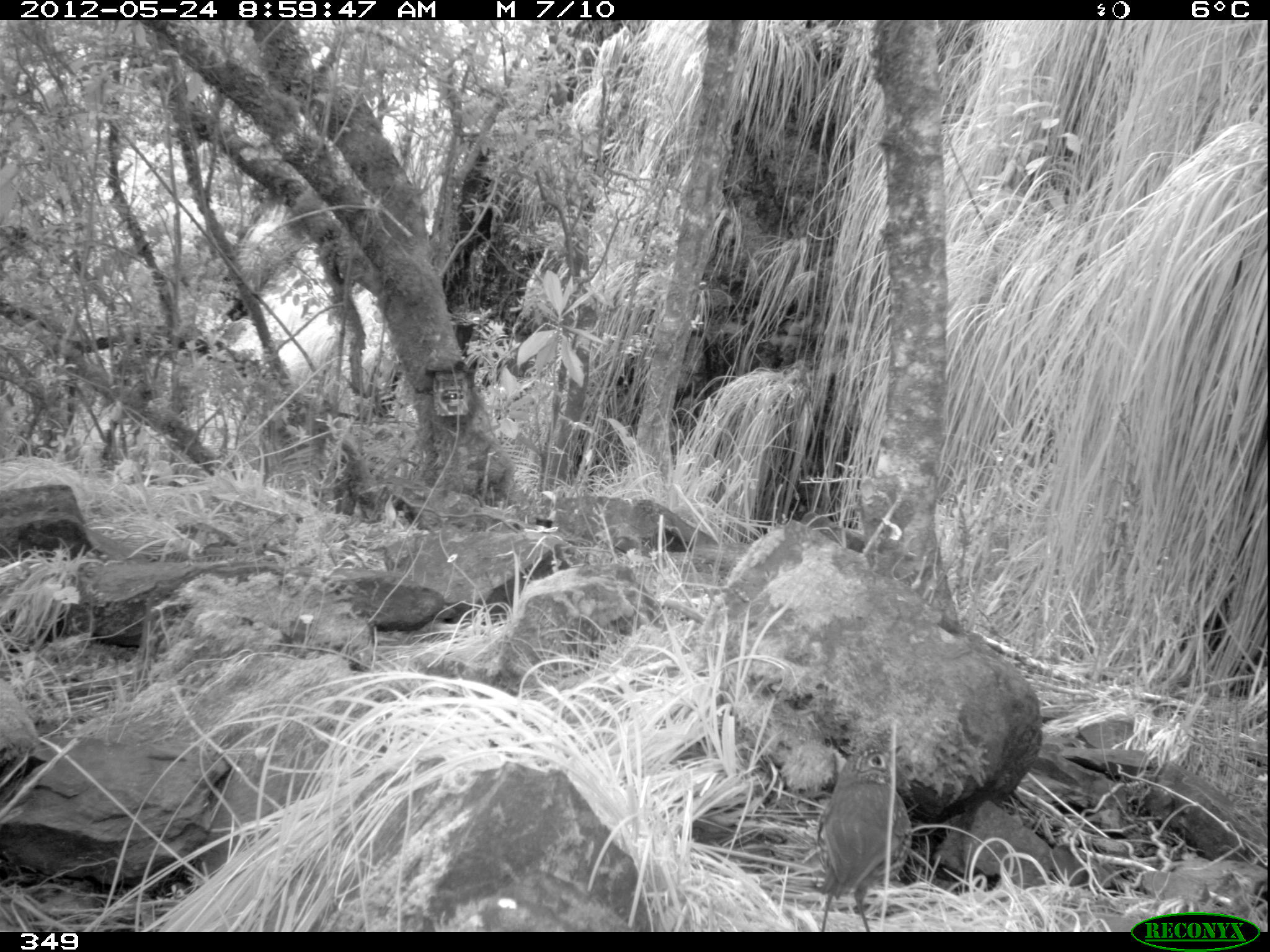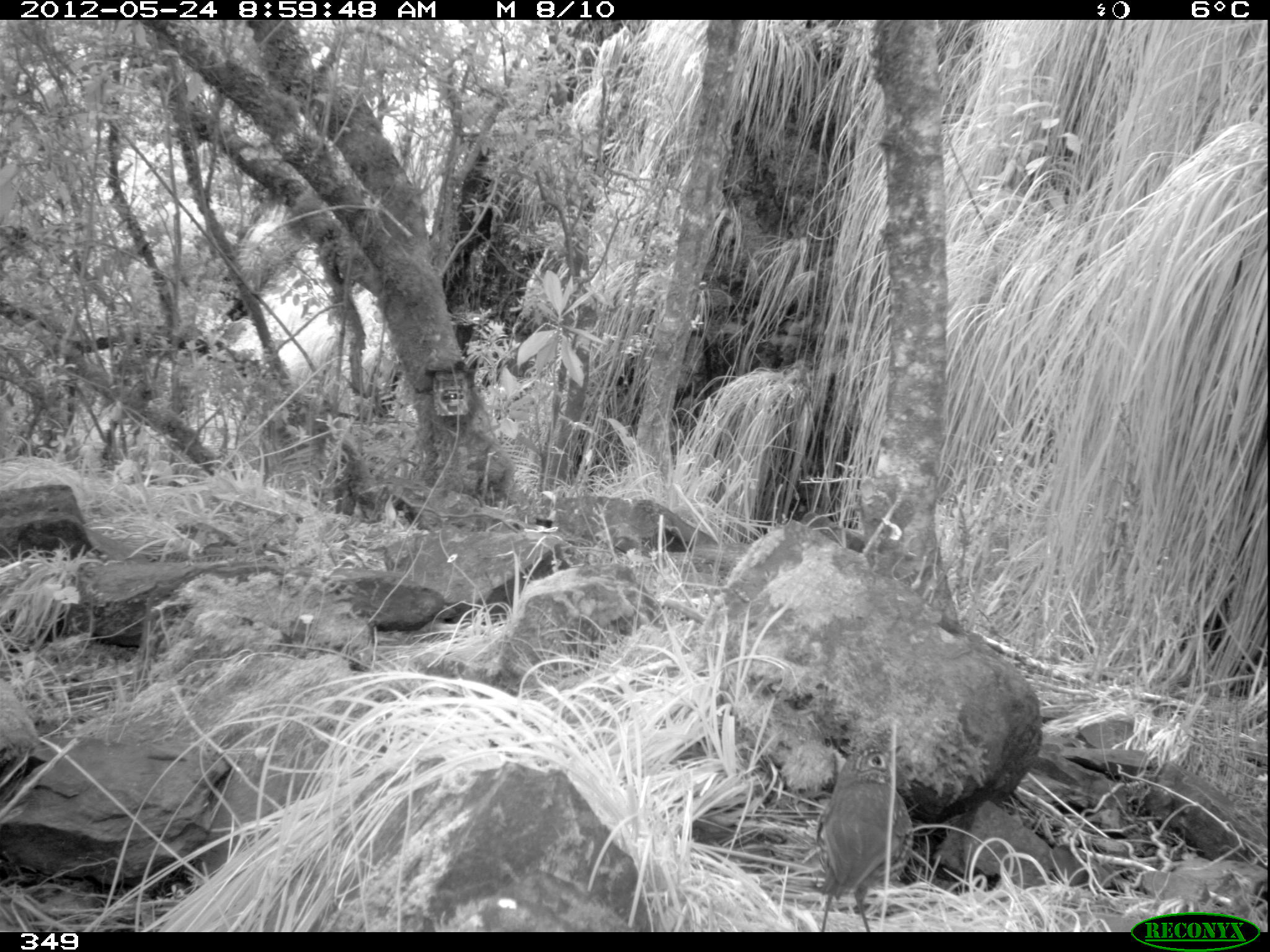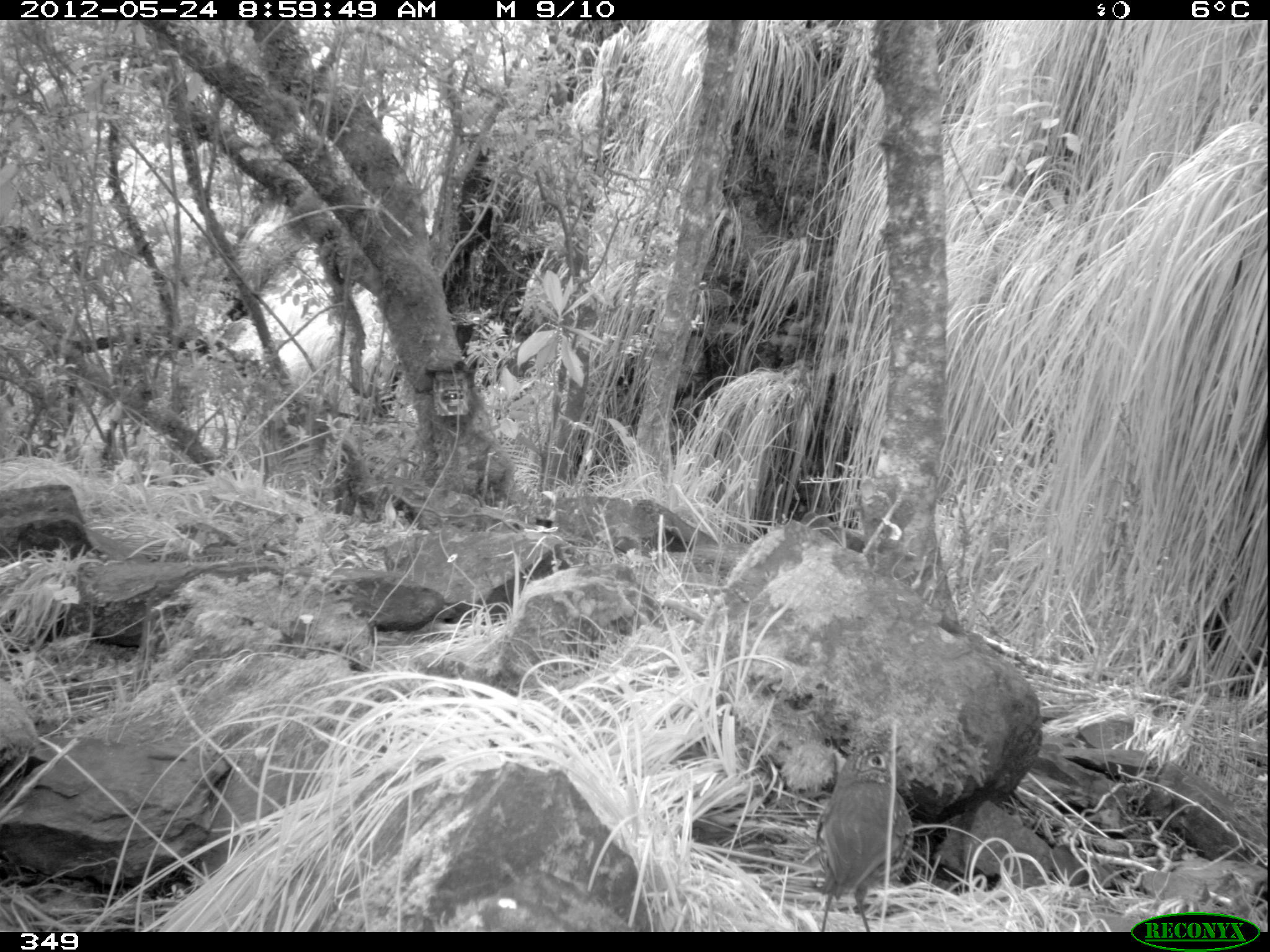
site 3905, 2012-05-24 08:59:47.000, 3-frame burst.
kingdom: Animalia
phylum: Chordata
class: Aves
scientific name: Aves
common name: bird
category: unknown bird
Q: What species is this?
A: Unknown bird (bird) (Aves).